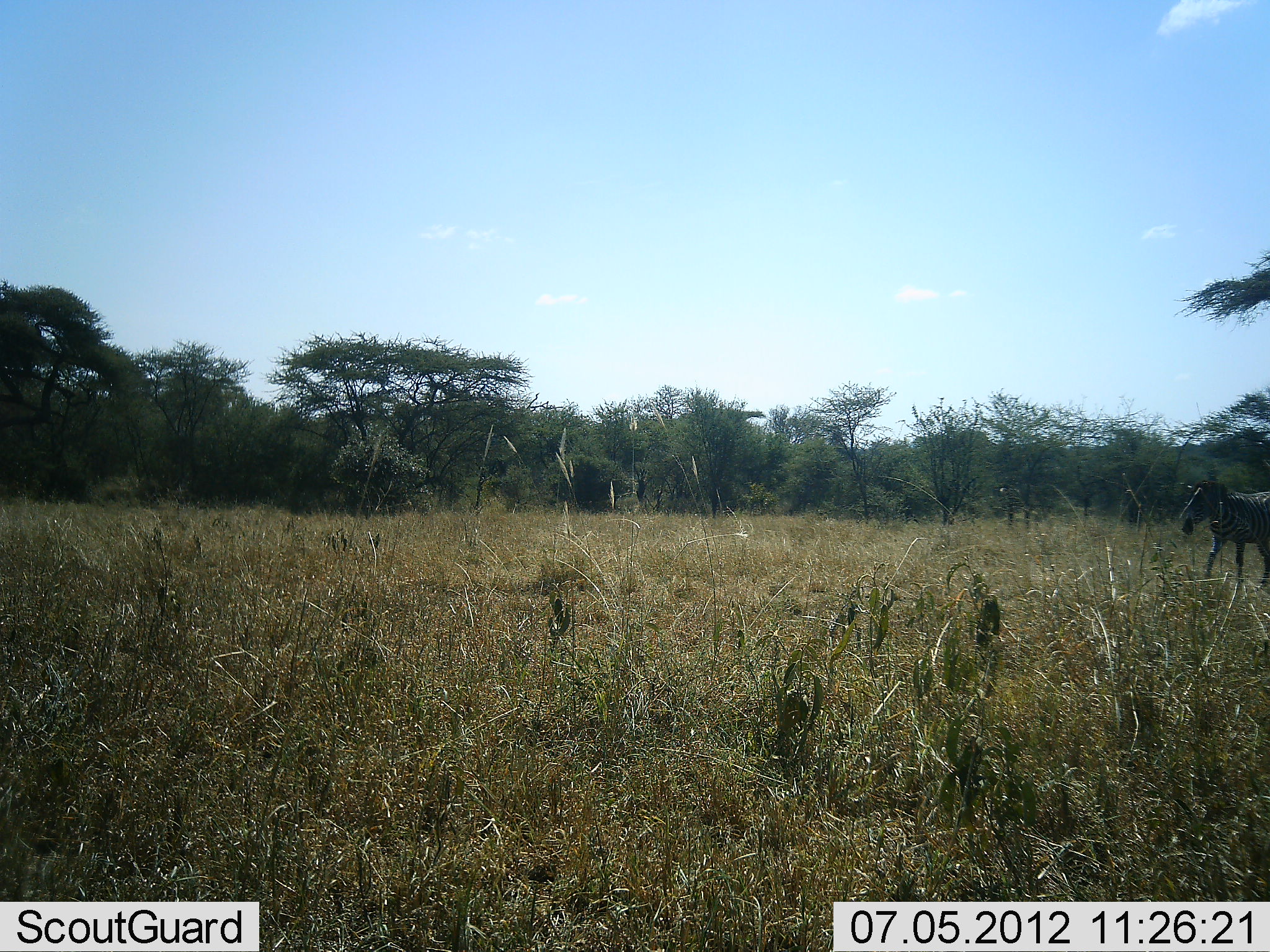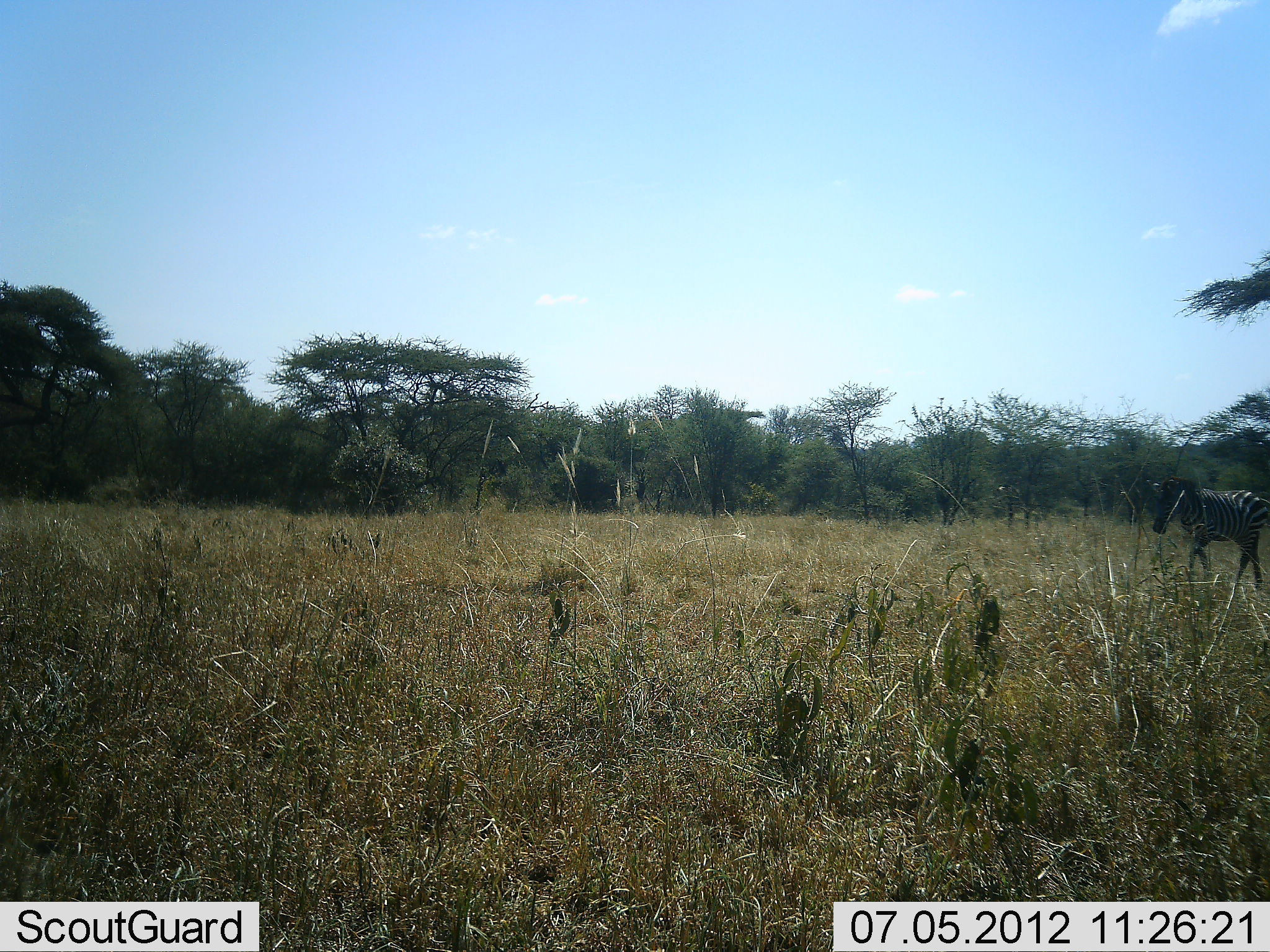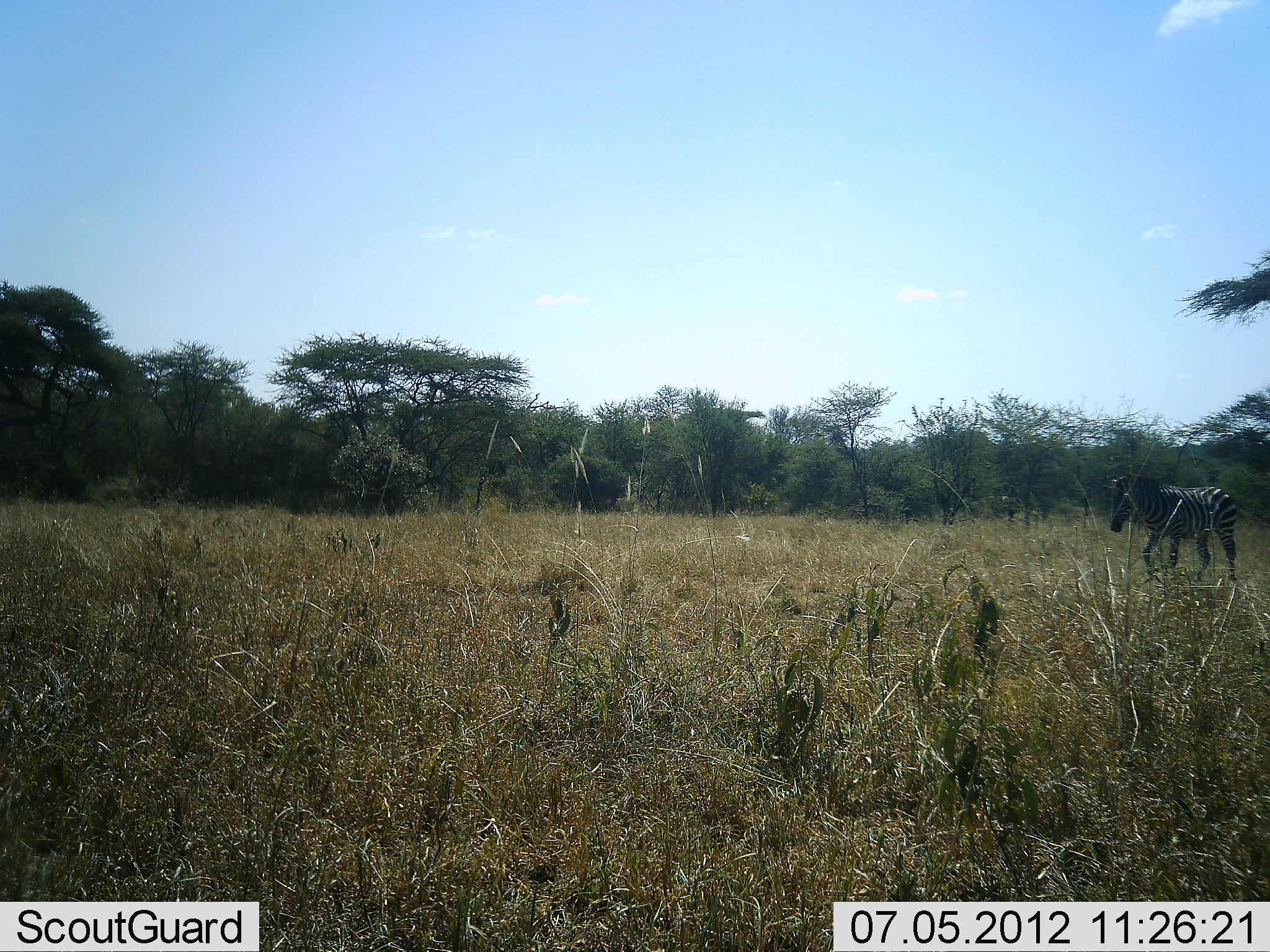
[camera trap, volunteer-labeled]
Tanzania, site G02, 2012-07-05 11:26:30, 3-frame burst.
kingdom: Animalia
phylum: Chordata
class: Mammalia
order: Perissodactyla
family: Equidae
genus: Equus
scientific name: Equus quagga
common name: plains zebra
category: zebra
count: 1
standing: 0%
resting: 0%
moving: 100%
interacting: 0%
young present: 0%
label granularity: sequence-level